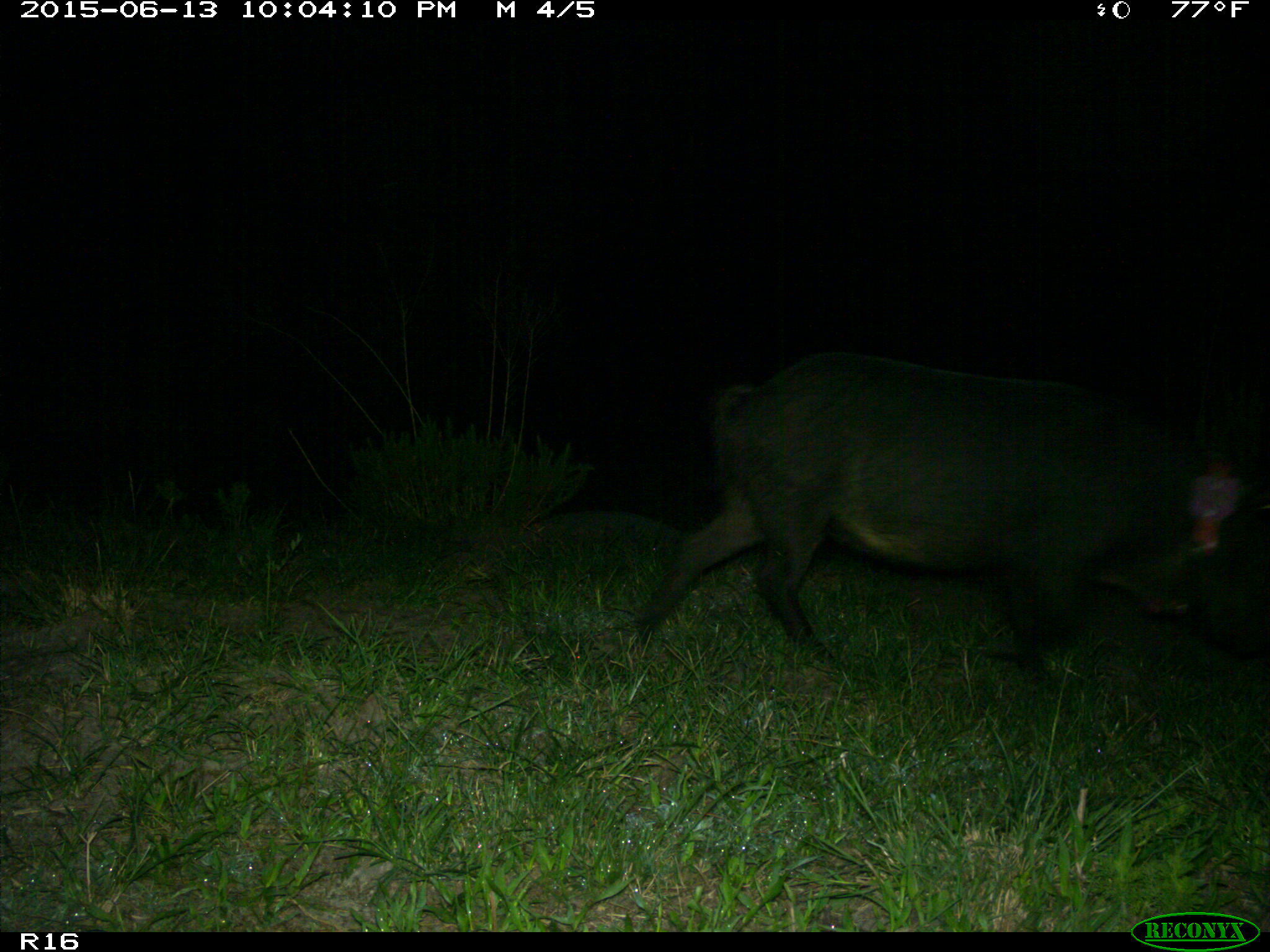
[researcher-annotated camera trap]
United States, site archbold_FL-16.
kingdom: Animalia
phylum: Chordata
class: Mammalia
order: Artiodactyla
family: Suidae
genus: Sus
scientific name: Sus scrofa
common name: wild boar